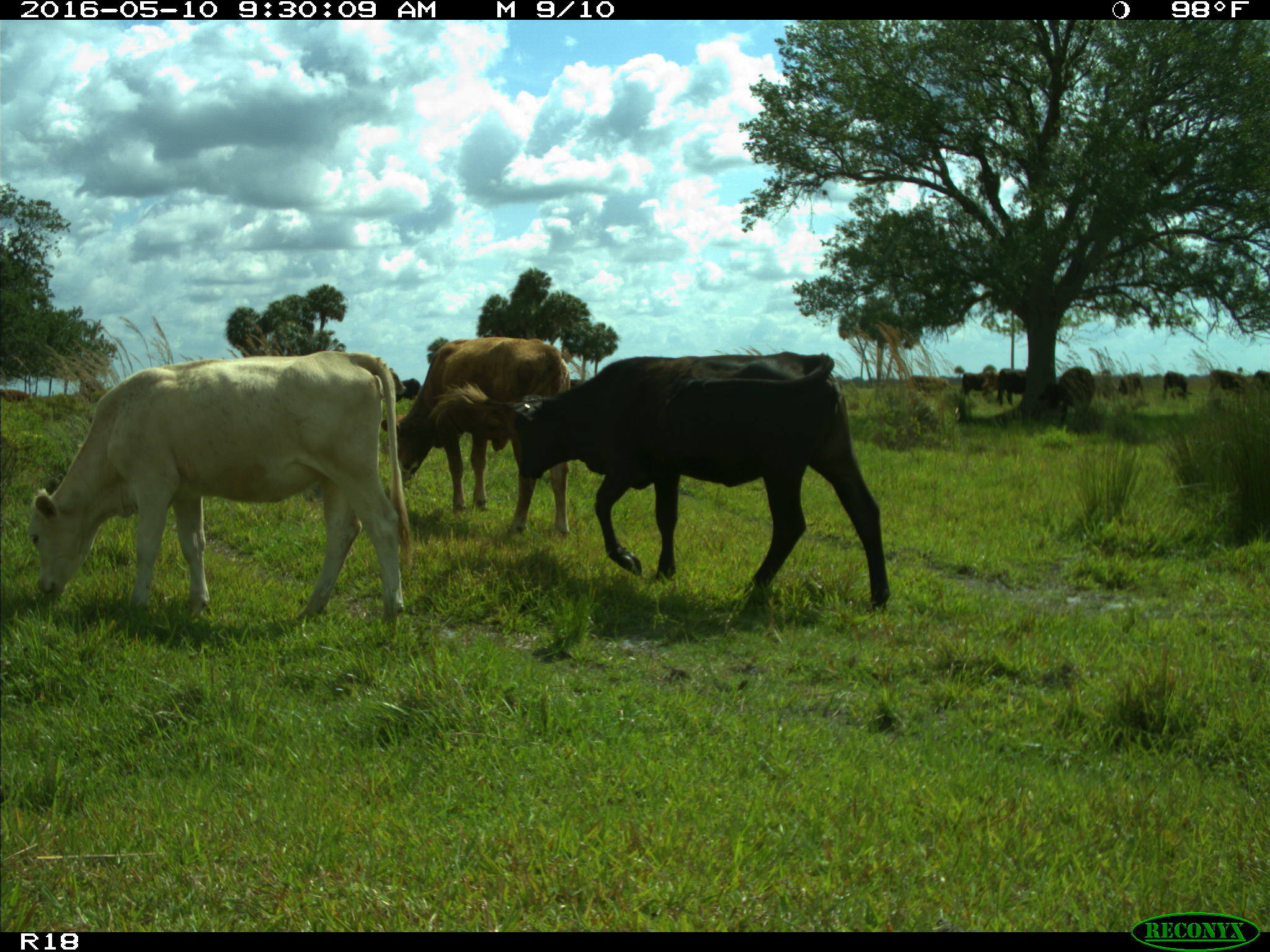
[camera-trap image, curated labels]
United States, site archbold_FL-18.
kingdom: Animalia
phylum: Chordata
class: Mammalia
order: Artiodactyla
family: Bovidae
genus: Bos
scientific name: Bos taurus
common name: domestic cow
Bos taurus (domestic cow).